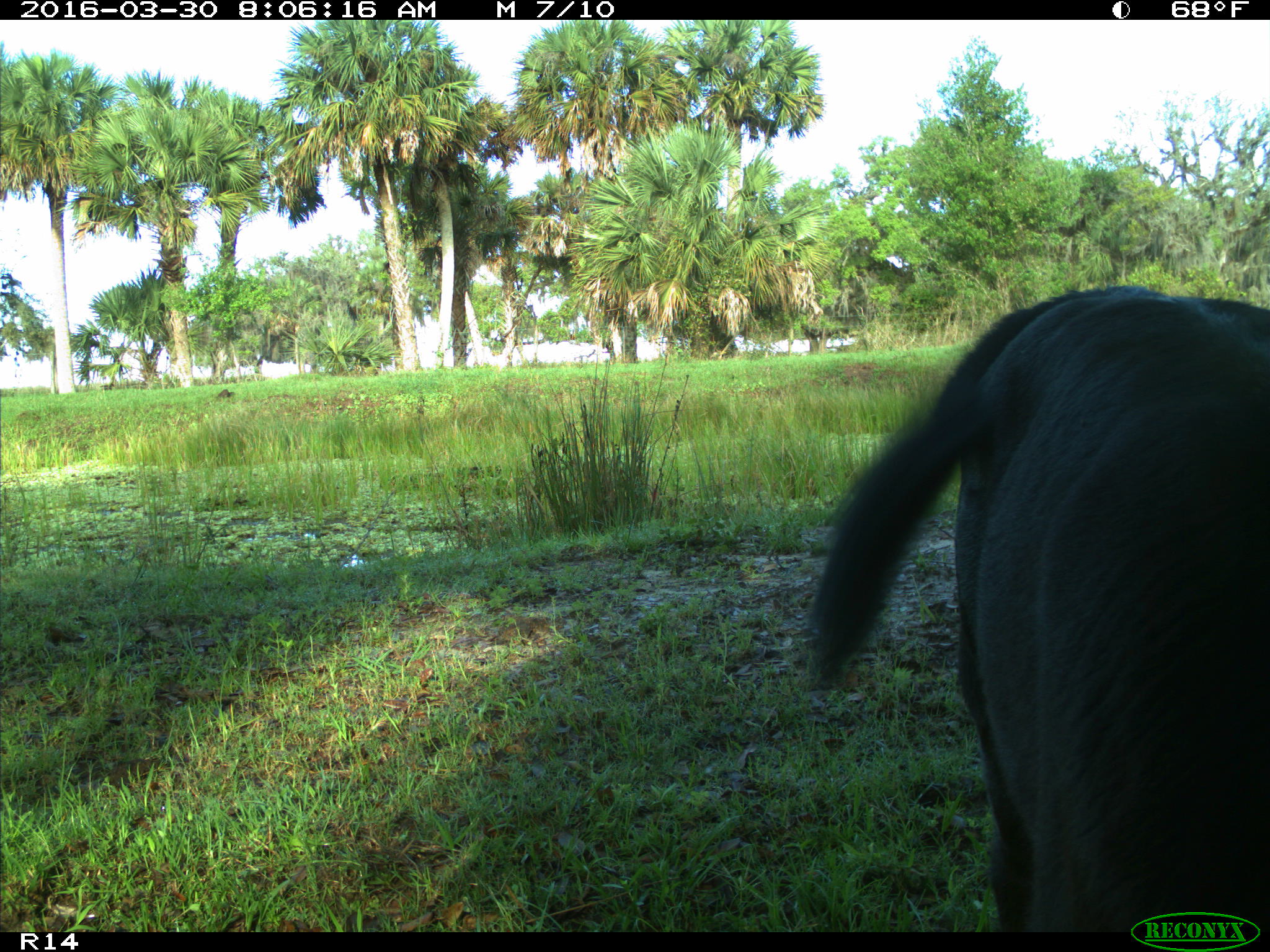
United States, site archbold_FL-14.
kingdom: Animalia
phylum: Chordata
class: Mammalia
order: Artiodactyla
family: Bovidae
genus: Bos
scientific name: Bos taurus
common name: domestic cow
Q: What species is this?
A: Bos taurus (domestic cow).